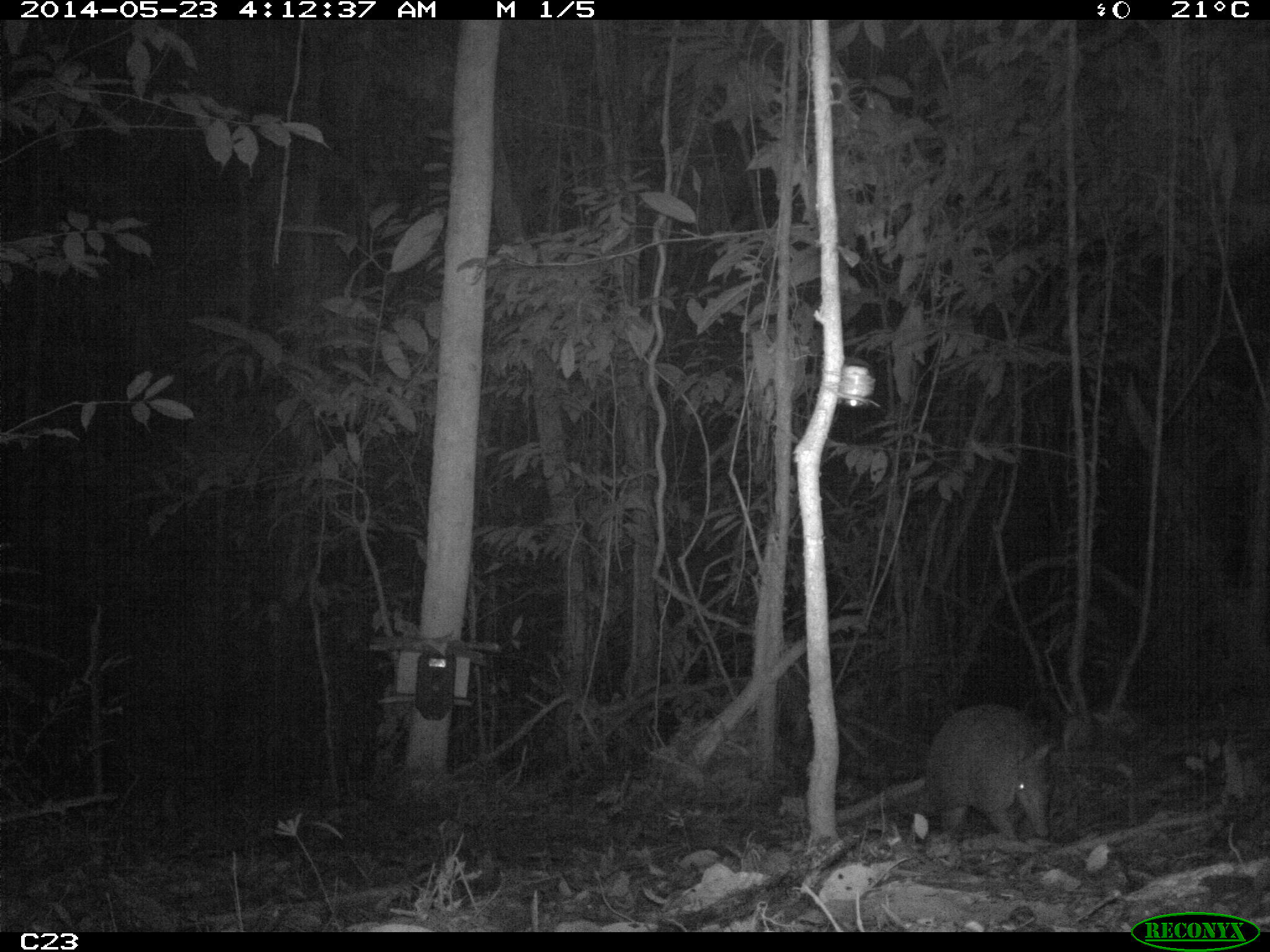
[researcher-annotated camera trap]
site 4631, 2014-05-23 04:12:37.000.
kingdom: Animalia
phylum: Chordata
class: Mammalia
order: Cingulata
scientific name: Cingulata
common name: armadillo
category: unknown armadillo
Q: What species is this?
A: Unknown armadillo (armadillo) (Cingulata).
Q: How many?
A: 1.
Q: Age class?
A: Adult.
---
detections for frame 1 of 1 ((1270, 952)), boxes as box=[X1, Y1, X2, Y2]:
unknown armadillo: box=[915, 705, 1051, 840]